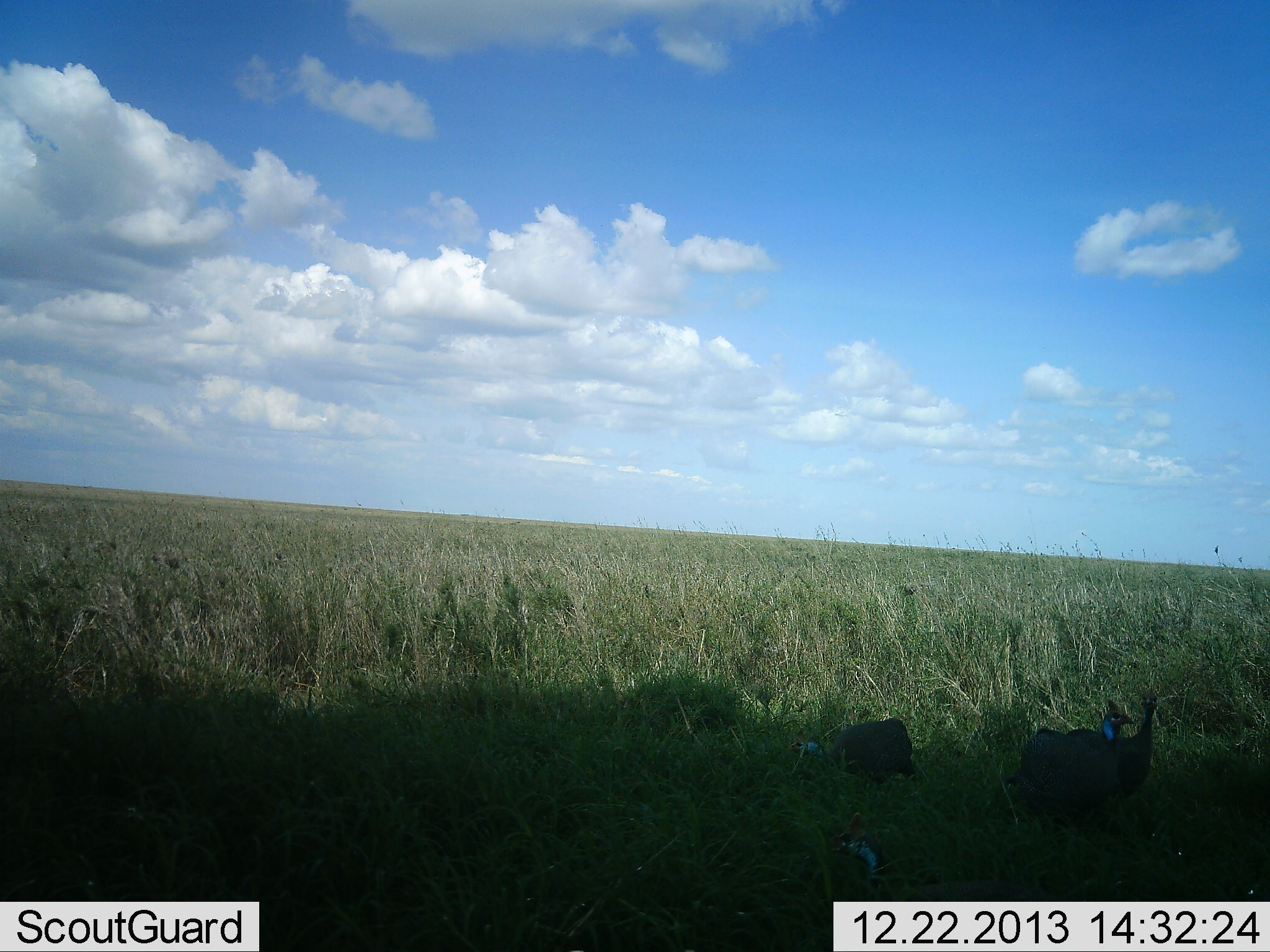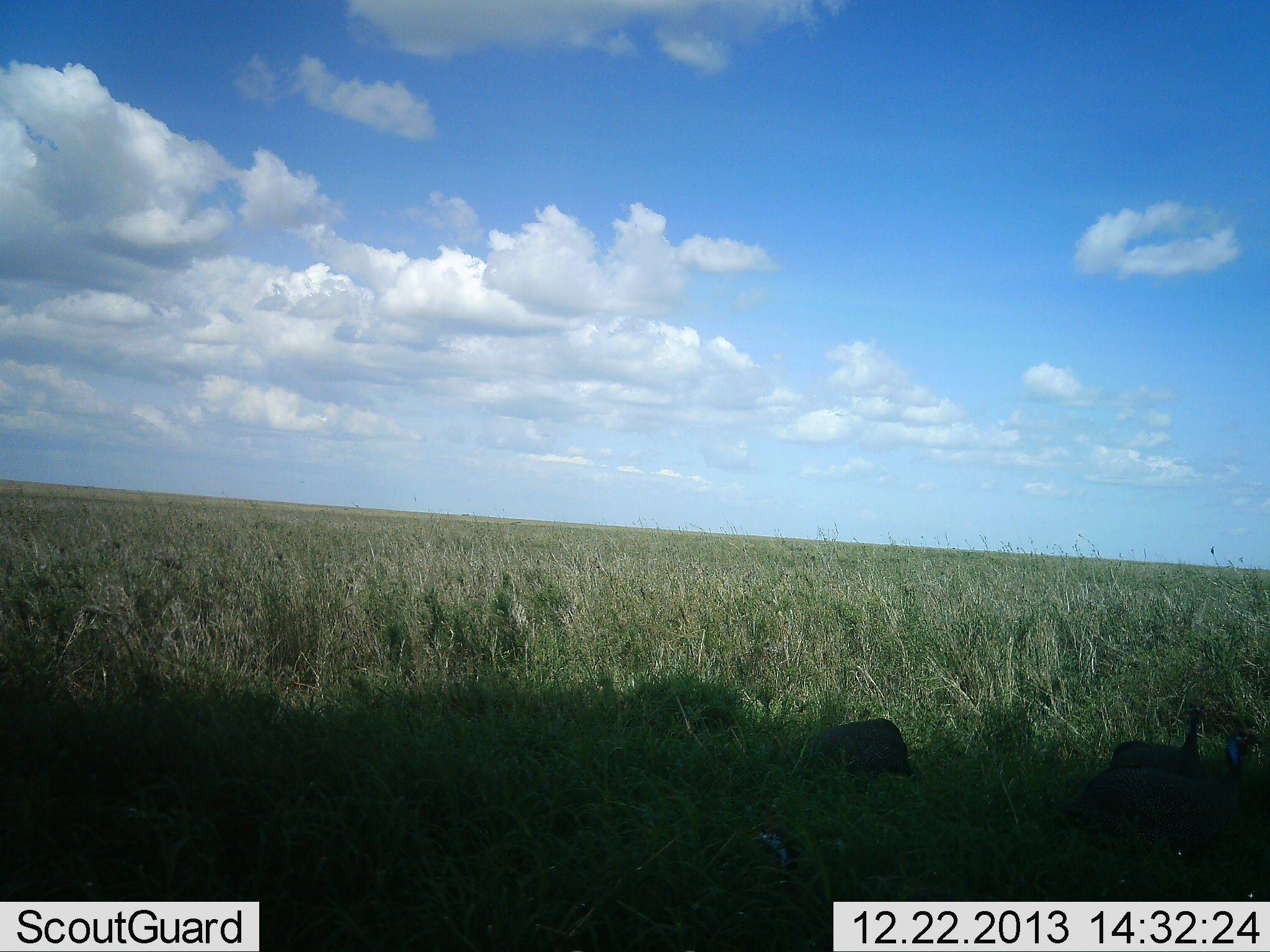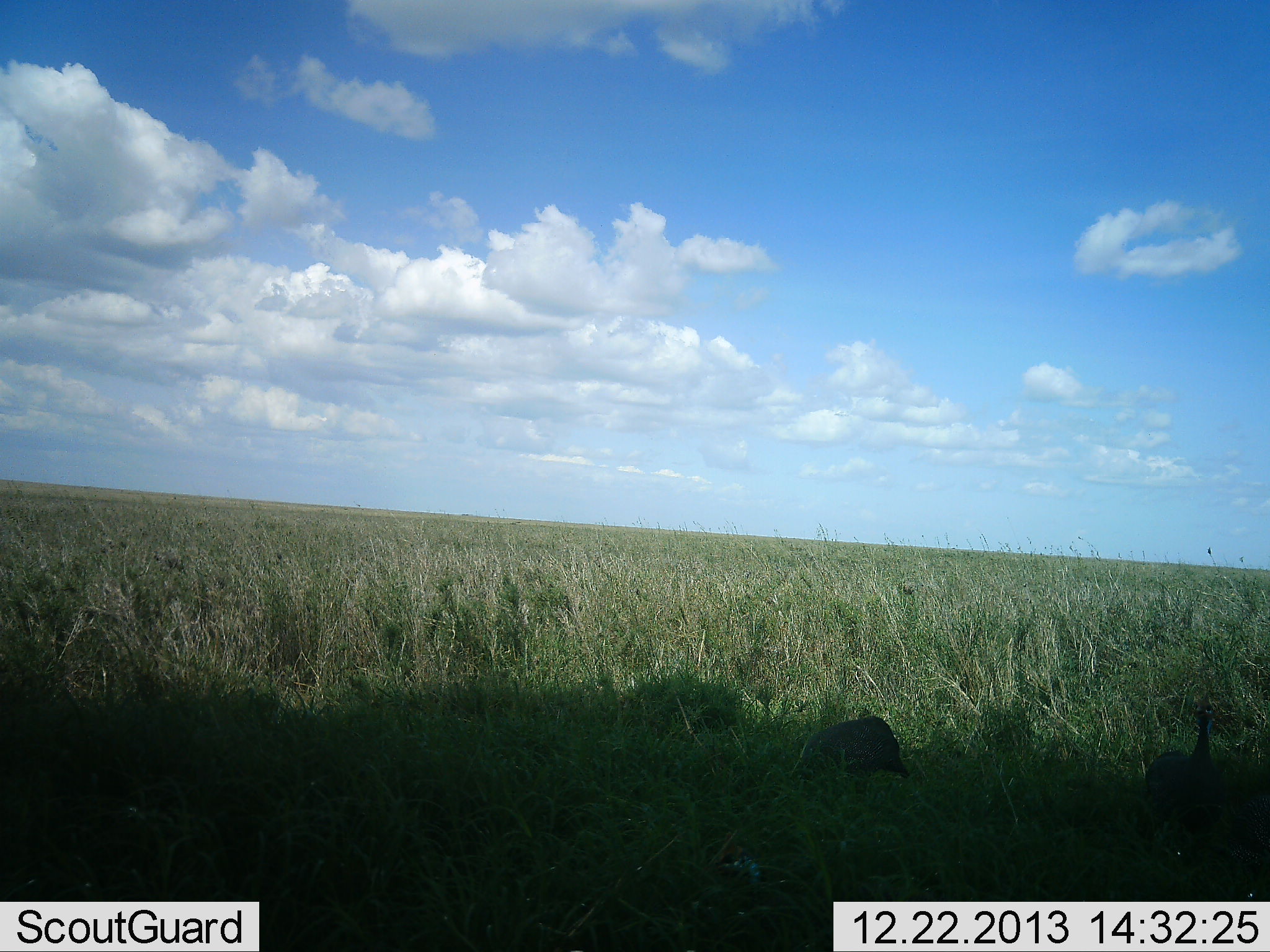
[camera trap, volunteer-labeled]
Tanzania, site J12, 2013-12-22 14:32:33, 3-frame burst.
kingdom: Animalia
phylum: Chordata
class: Aves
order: Galliformes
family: Numididae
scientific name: Numididae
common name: guinea fowl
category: guineafowl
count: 4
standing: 10%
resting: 0%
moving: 90%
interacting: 0%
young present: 0%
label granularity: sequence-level